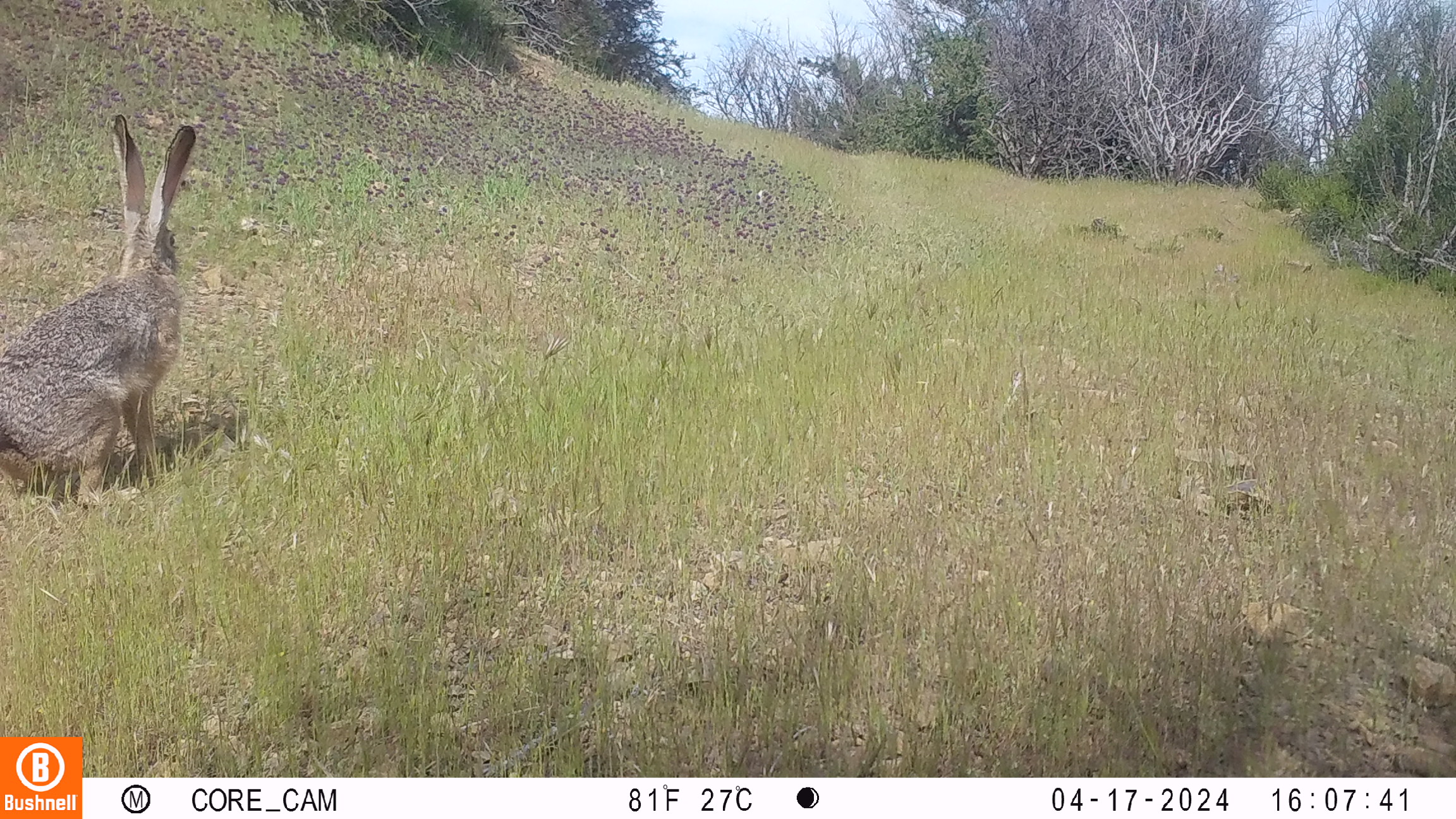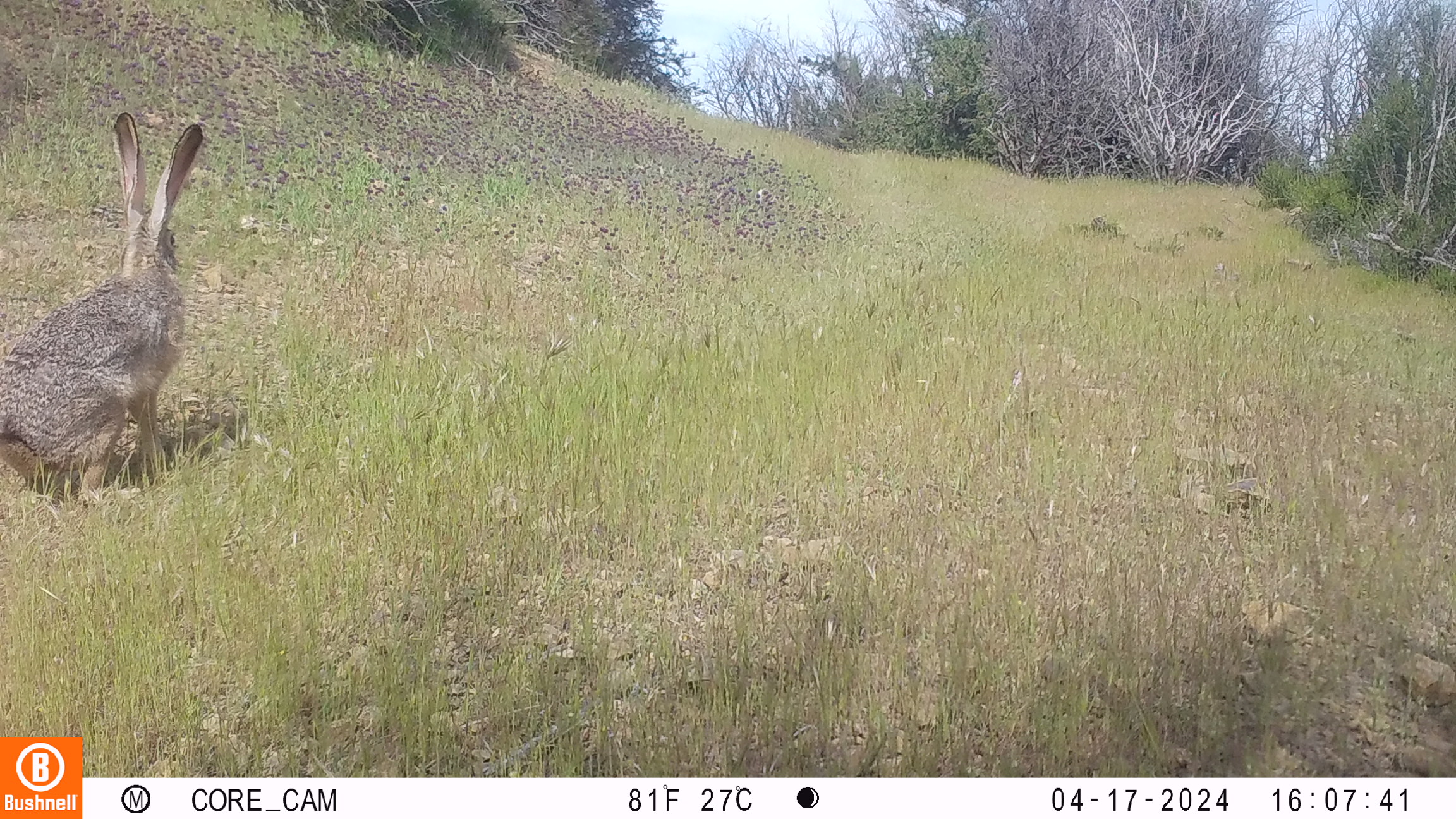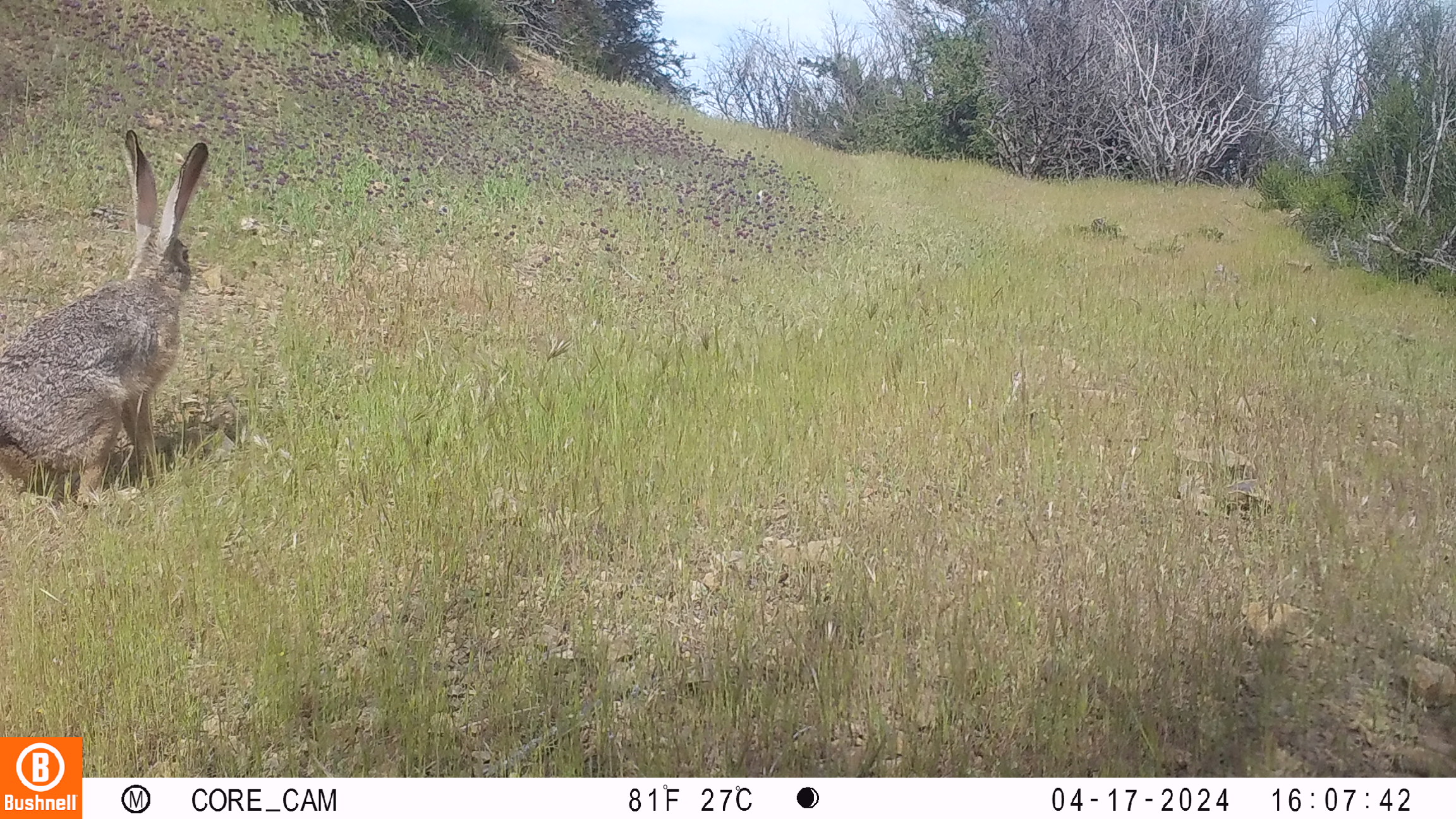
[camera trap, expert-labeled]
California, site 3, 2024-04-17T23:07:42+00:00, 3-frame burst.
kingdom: Animalia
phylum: Chordata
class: Mammalia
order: Lagomorpha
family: Leporidae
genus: Lepus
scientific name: Lepus californicus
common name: black-tailed jackrabbit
Black-tailed jackrabbit (Lepus californicus).